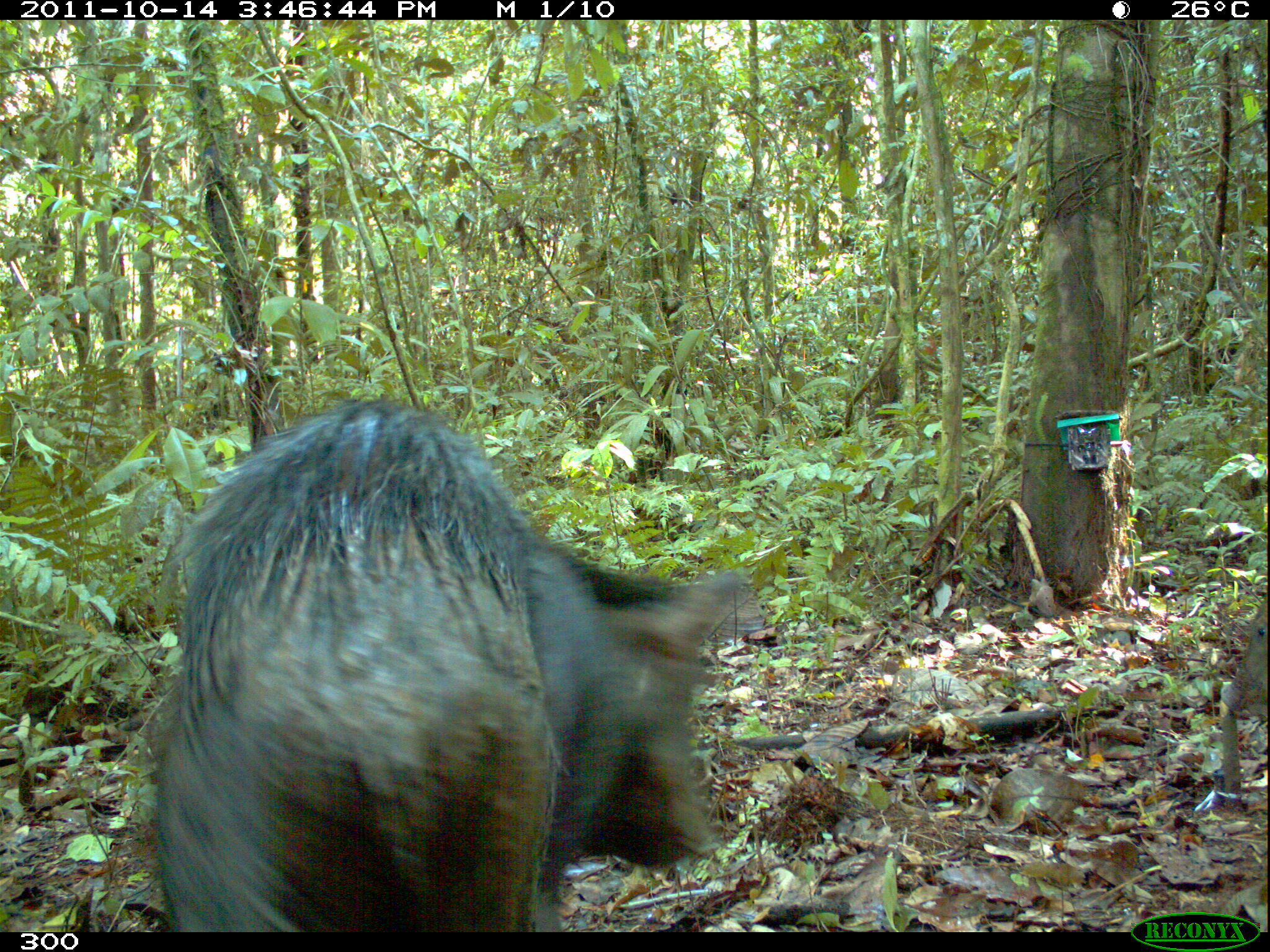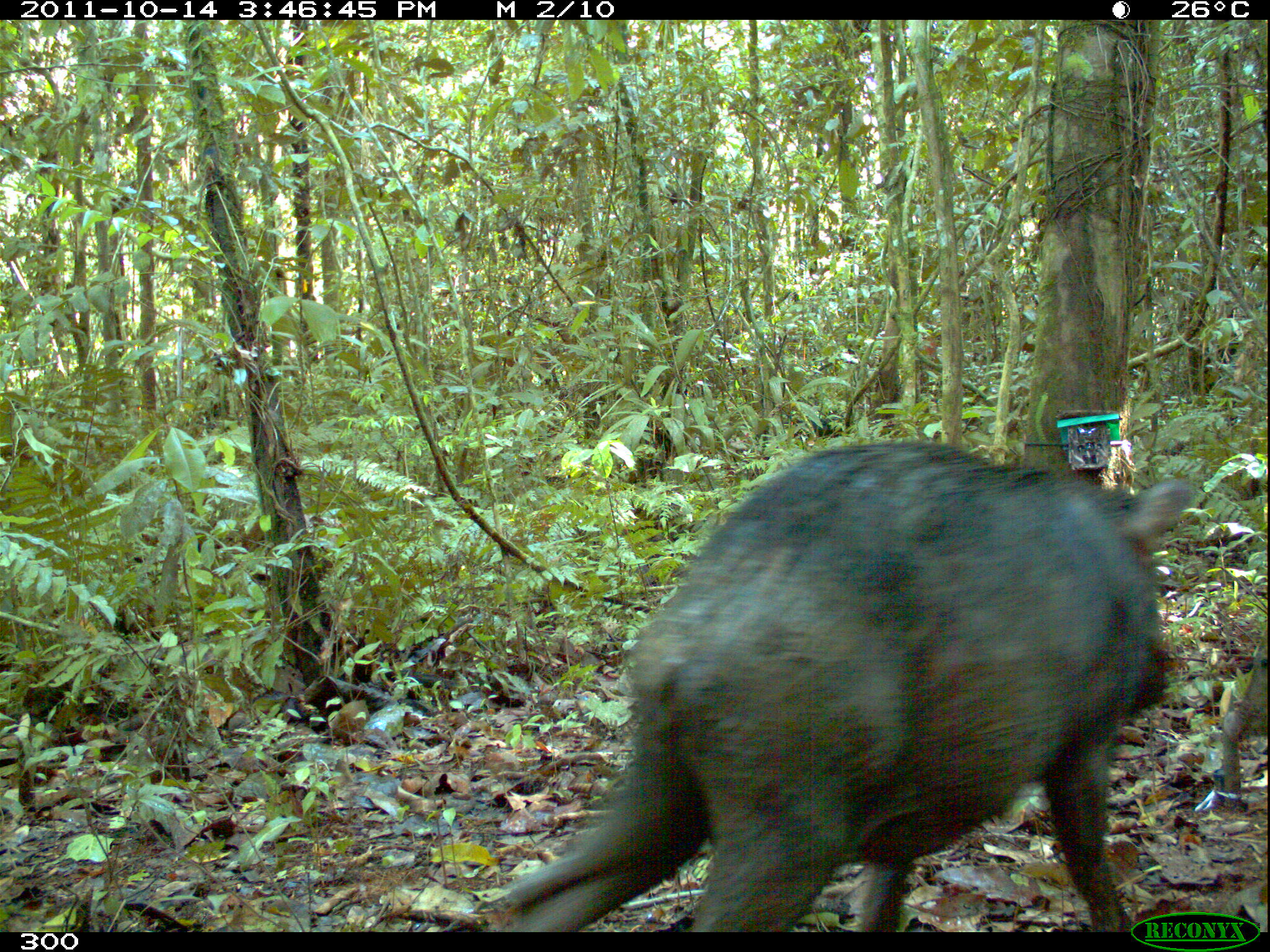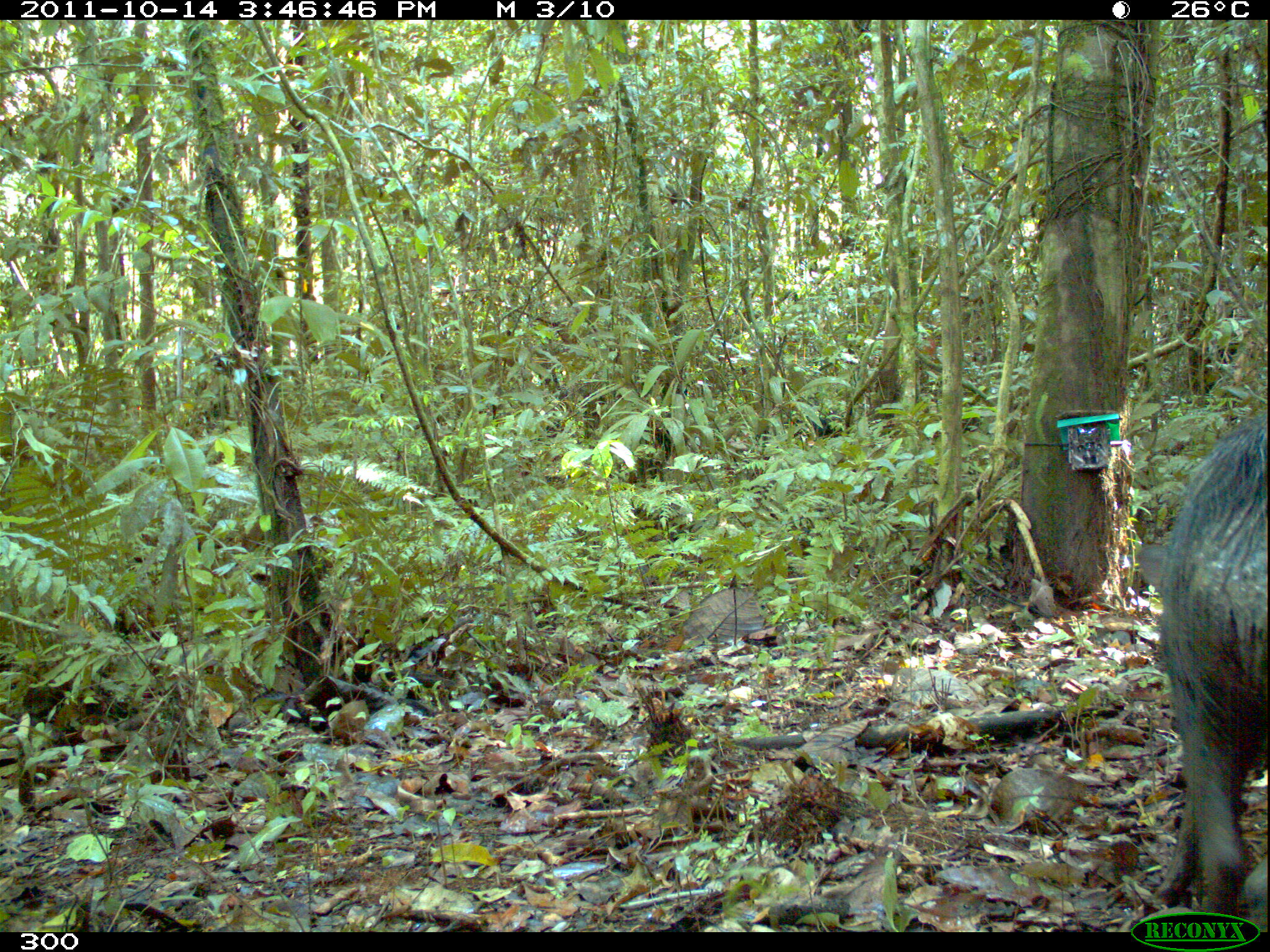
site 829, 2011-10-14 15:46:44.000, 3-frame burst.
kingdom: Animalia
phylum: Chordata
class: Mammalia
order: Artiodactyla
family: Tayassuidae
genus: Tayassu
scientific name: Tayassu pecari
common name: white-lipped peccary